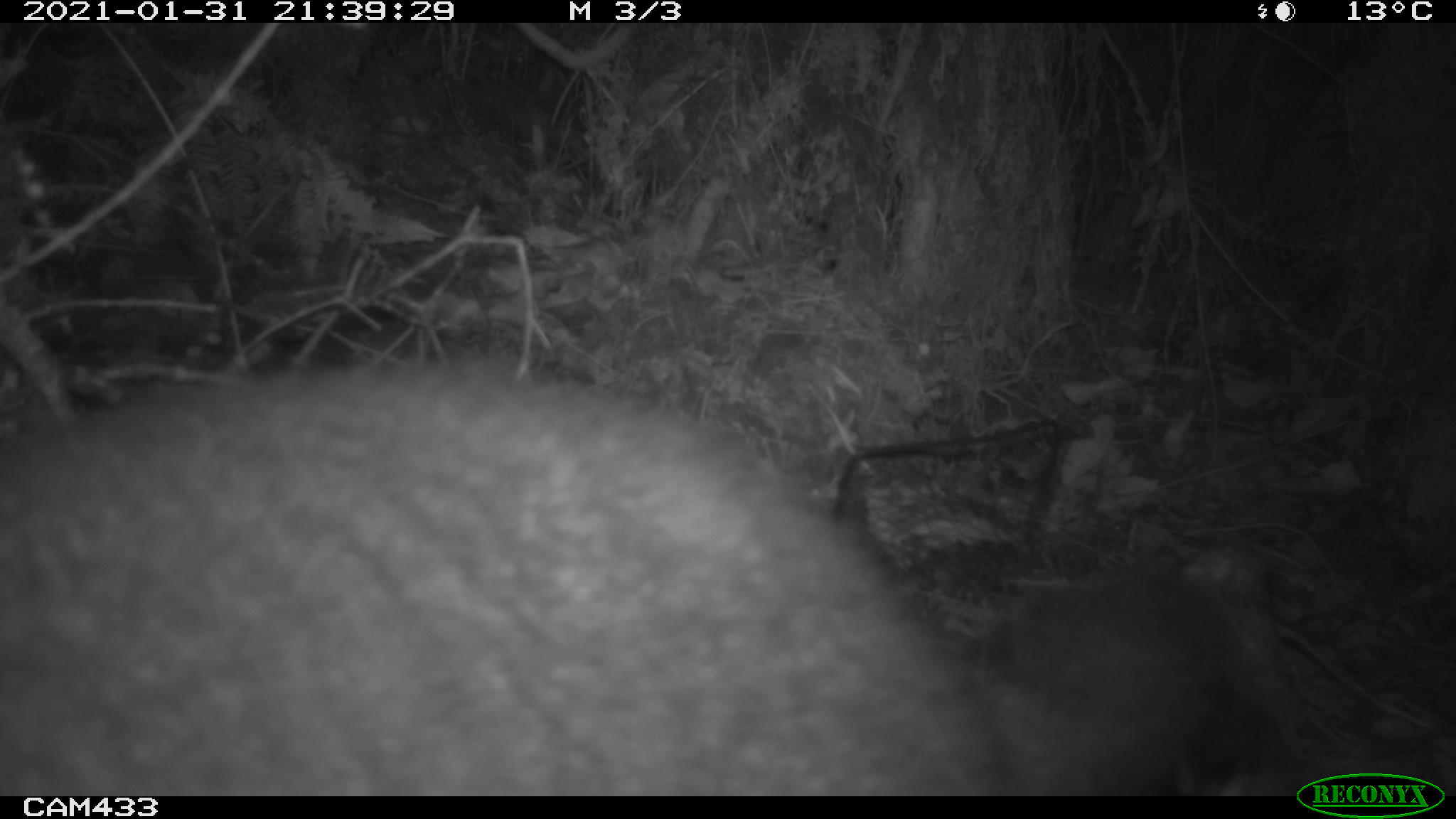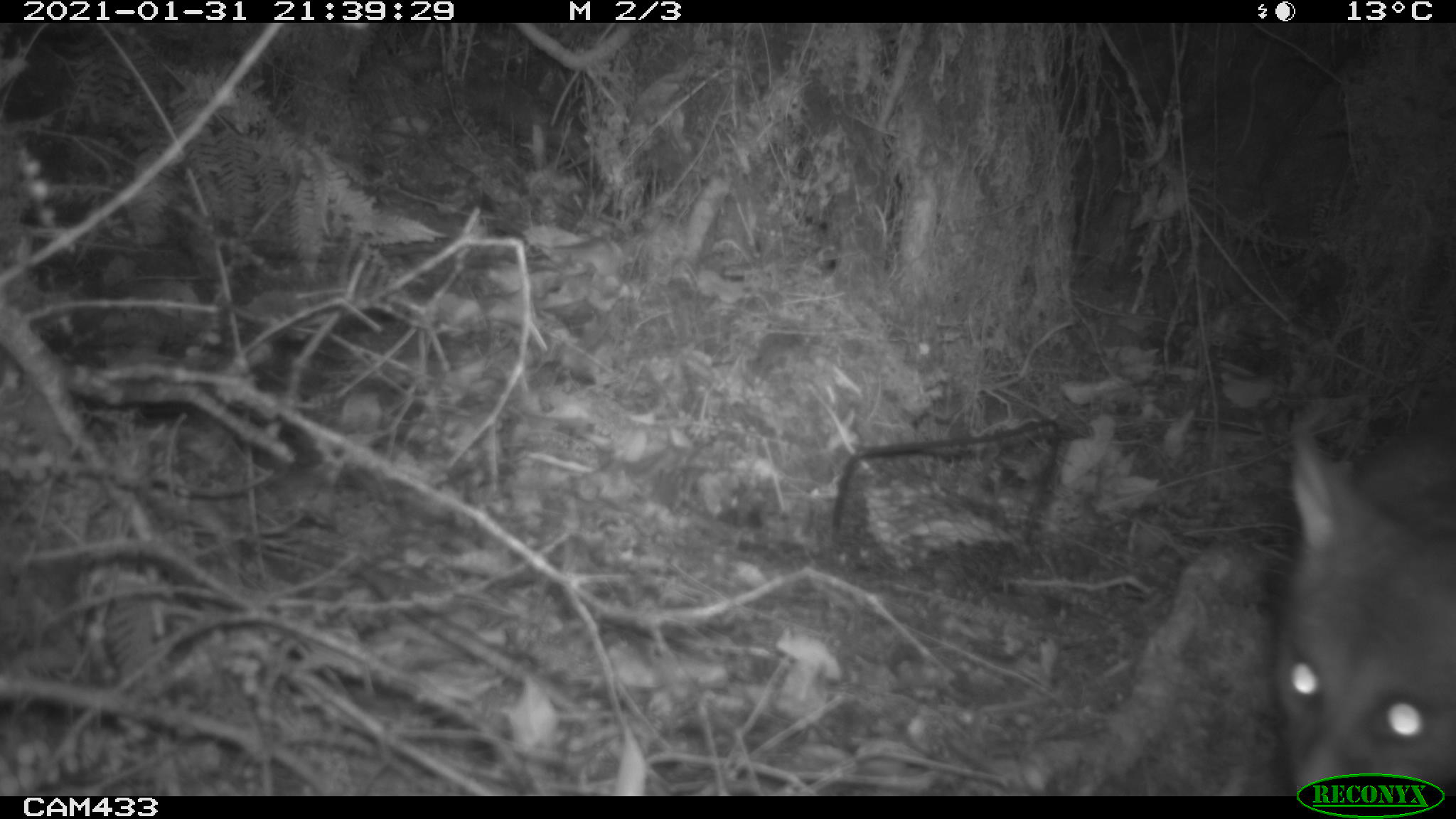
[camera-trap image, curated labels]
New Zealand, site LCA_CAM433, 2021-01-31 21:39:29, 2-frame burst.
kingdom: Animalia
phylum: Chordata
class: Mammalia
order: Diprotodontia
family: Phalangeridae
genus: Trichosurus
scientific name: Trichosurus vulpecula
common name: common brushtail possum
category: possum